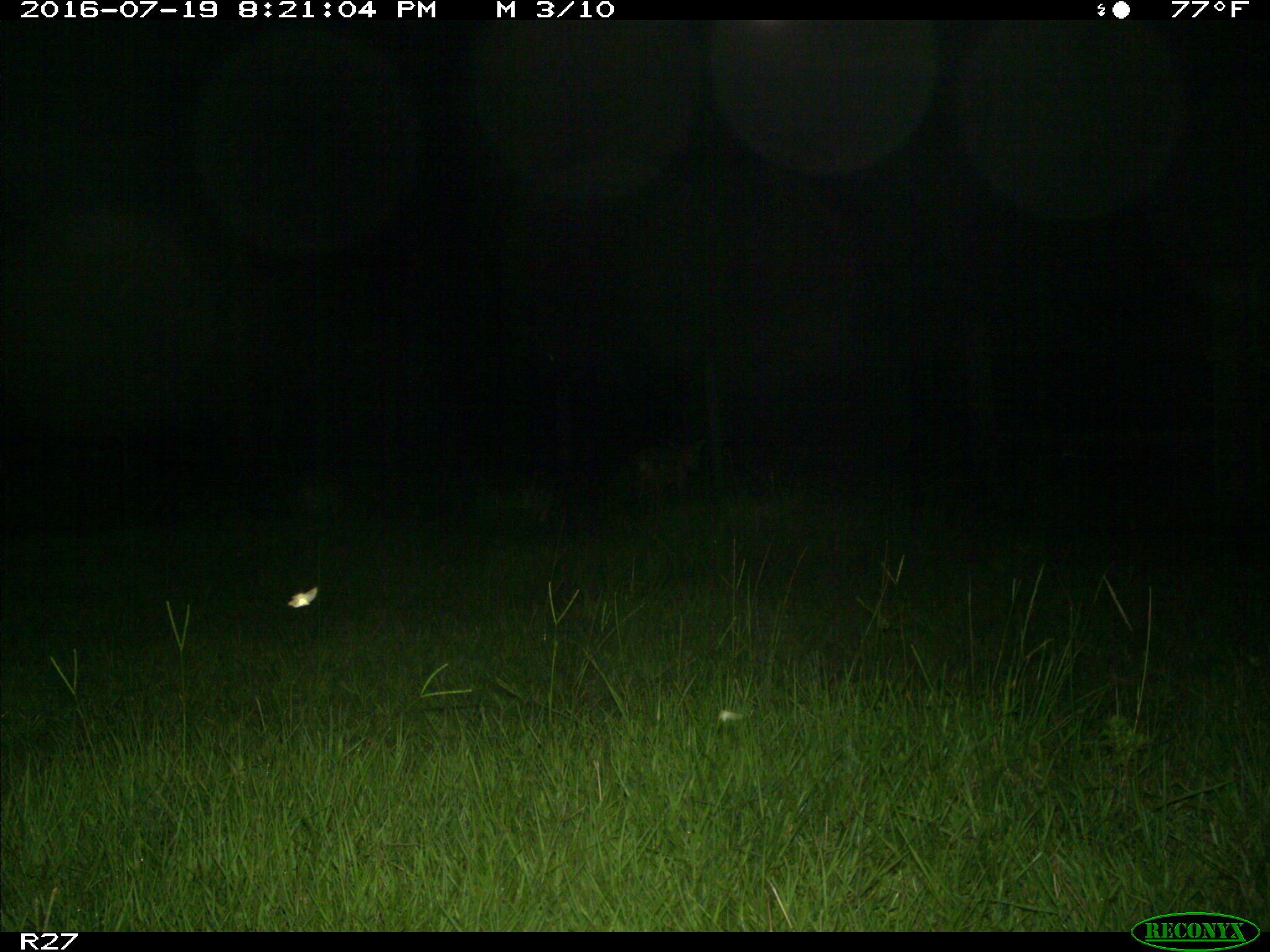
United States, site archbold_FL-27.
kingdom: Animalia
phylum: Chordata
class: Mammalia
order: Carnivora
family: Canidae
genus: Canis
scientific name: Canis latrans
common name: coyote